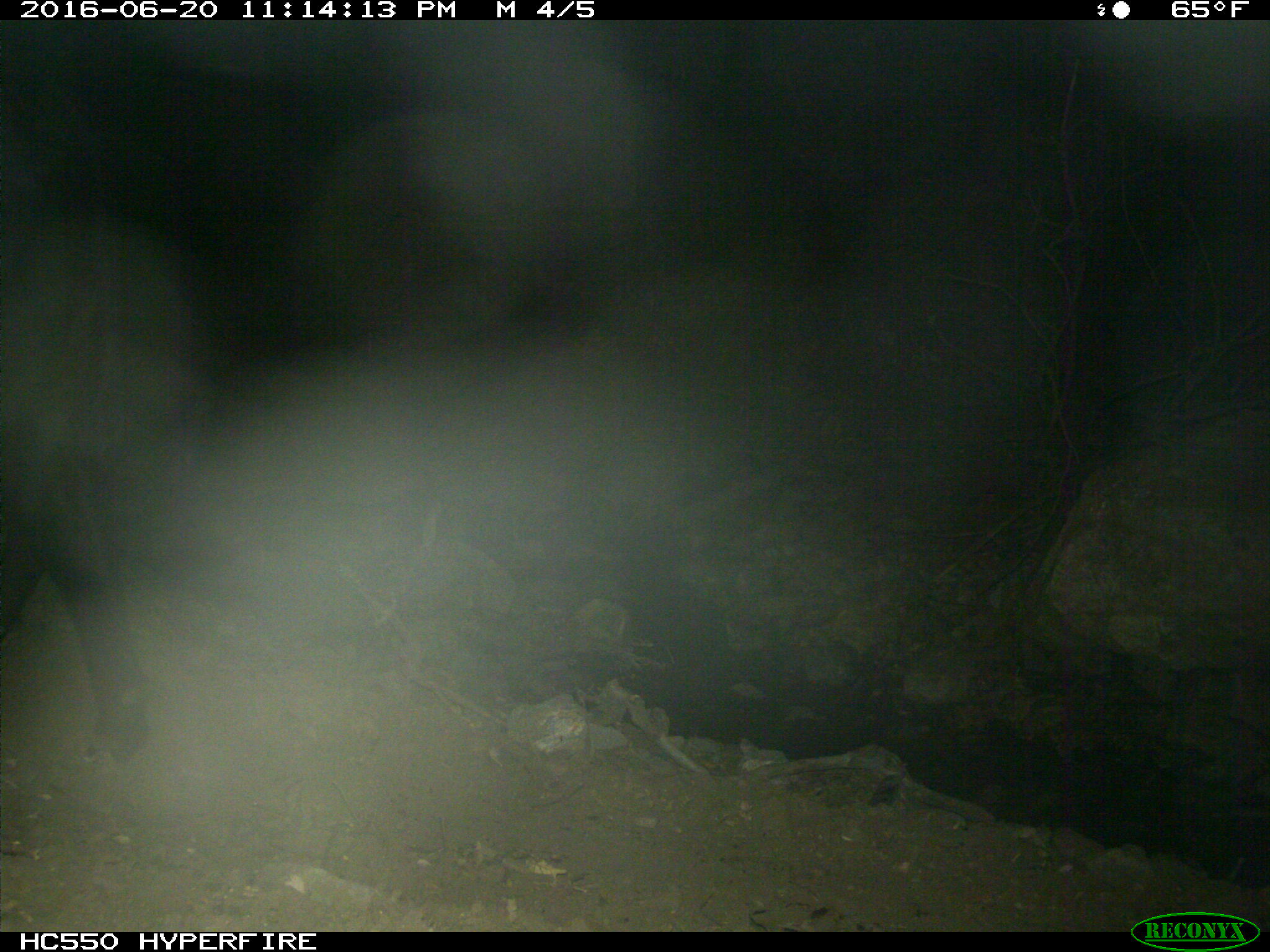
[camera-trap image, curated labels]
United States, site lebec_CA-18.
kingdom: Animalia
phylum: Chordata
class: Mammalia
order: Artiodactyla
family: Bovidae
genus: Bos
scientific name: Bos taurus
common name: domestic cow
Bos taurus (domestic cow).